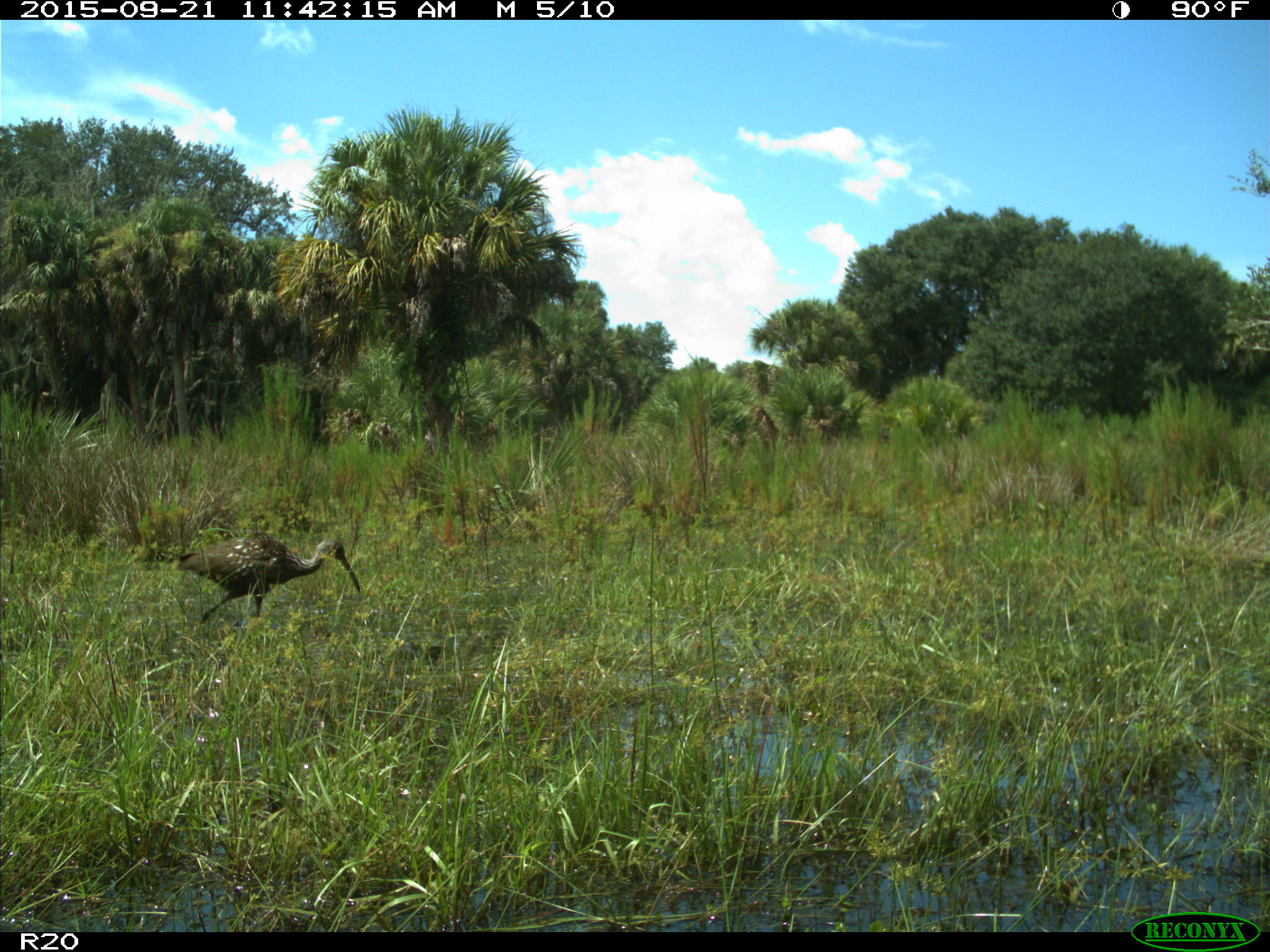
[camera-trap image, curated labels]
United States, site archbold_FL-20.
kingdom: Animalia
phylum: Chordata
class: Aves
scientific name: Aves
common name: birds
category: unidentified bird